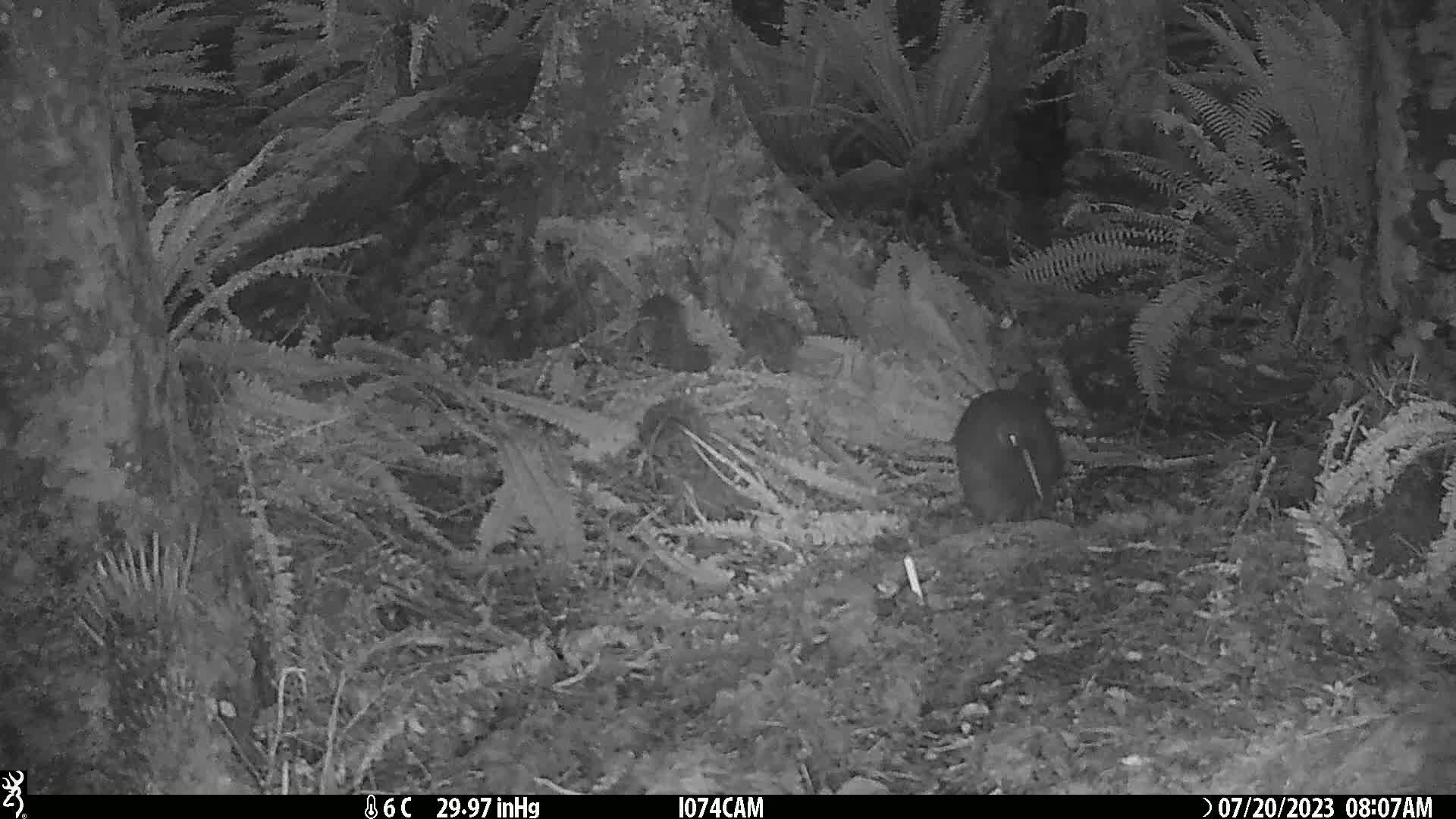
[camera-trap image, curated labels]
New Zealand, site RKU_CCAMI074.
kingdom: Animalia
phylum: Chordata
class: Aves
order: Apterygiformes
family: Apterygidae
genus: Apteryx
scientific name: Apteryx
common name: kiwi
Kiwi (Apteryx).